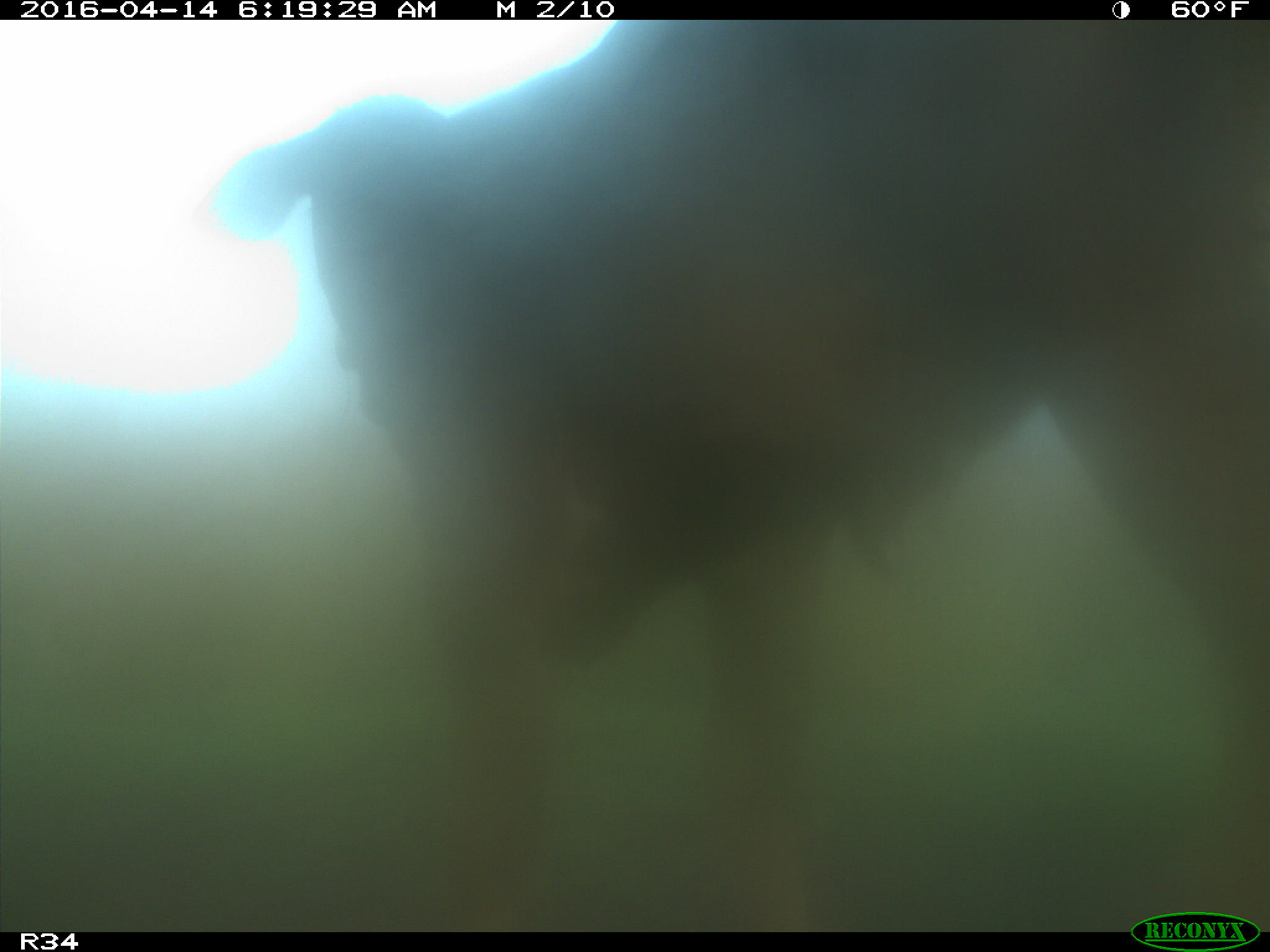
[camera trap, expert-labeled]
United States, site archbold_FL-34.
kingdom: Animalia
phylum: Chordata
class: Mammalia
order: Artiodactyla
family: Bovidae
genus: Bos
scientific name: Bos taurus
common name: domestic cow